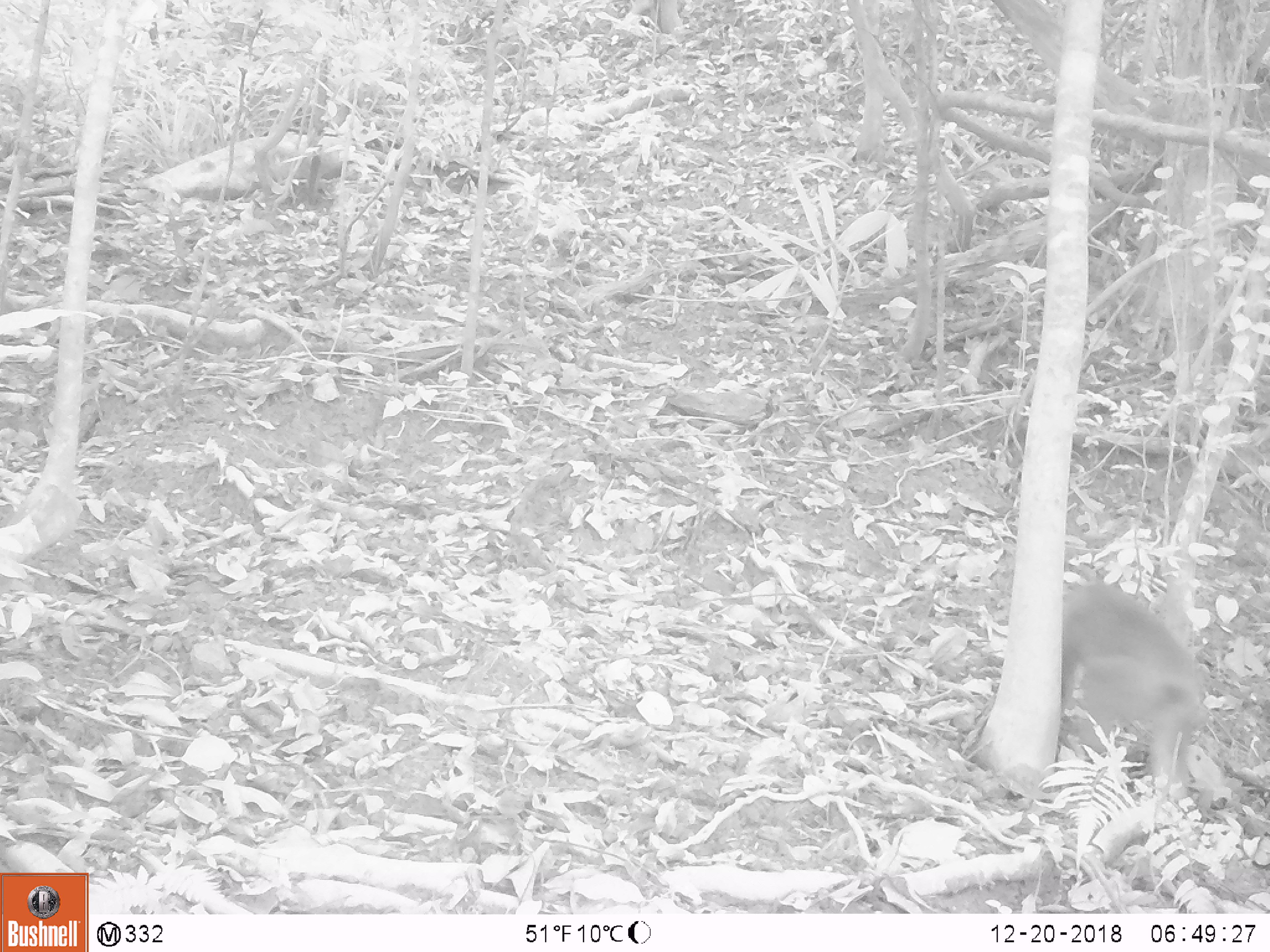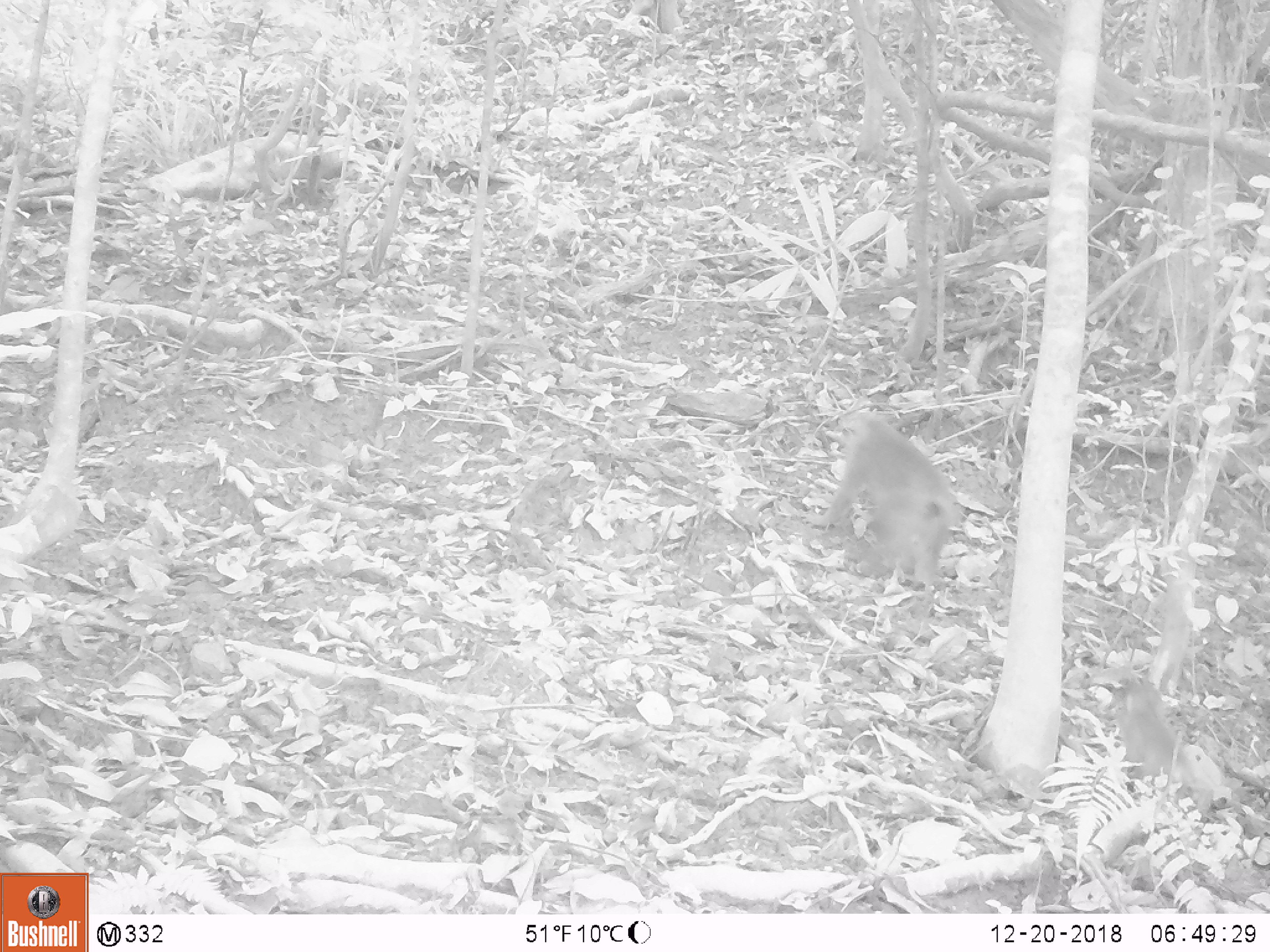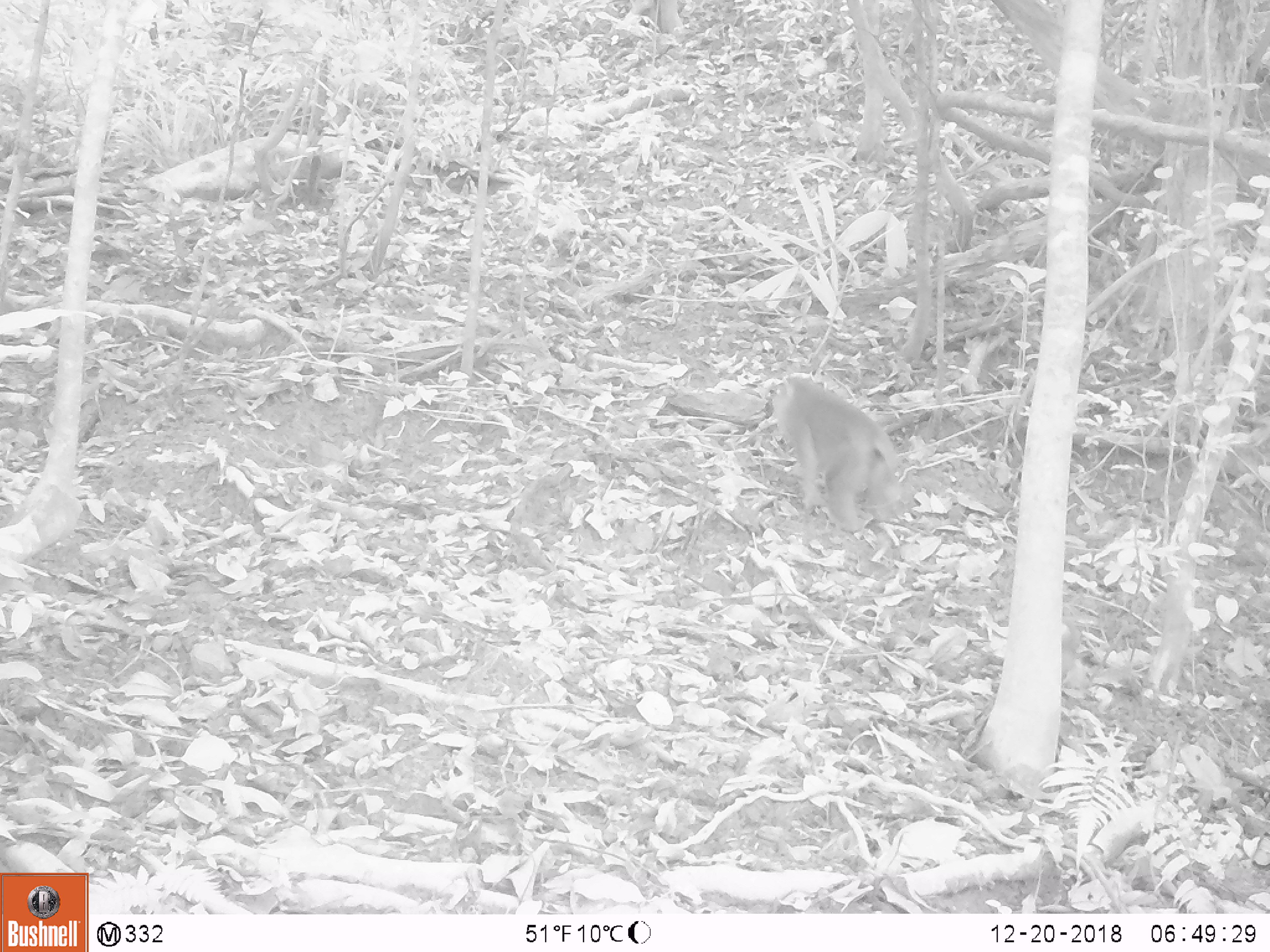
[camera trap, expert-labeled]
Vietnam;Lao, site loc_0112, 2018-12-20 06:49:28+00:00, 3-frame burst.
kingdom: Animalia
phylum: Chordata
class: Mammalia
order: Primates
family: Cercopithecidae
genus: Macaca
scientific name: Macaca nemestrina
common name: pig-tailed macaque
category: pig tailed macaque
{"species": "pig tailed macaque (pig-tailed macaque) (Macaca nemestrina)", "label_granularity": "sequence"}